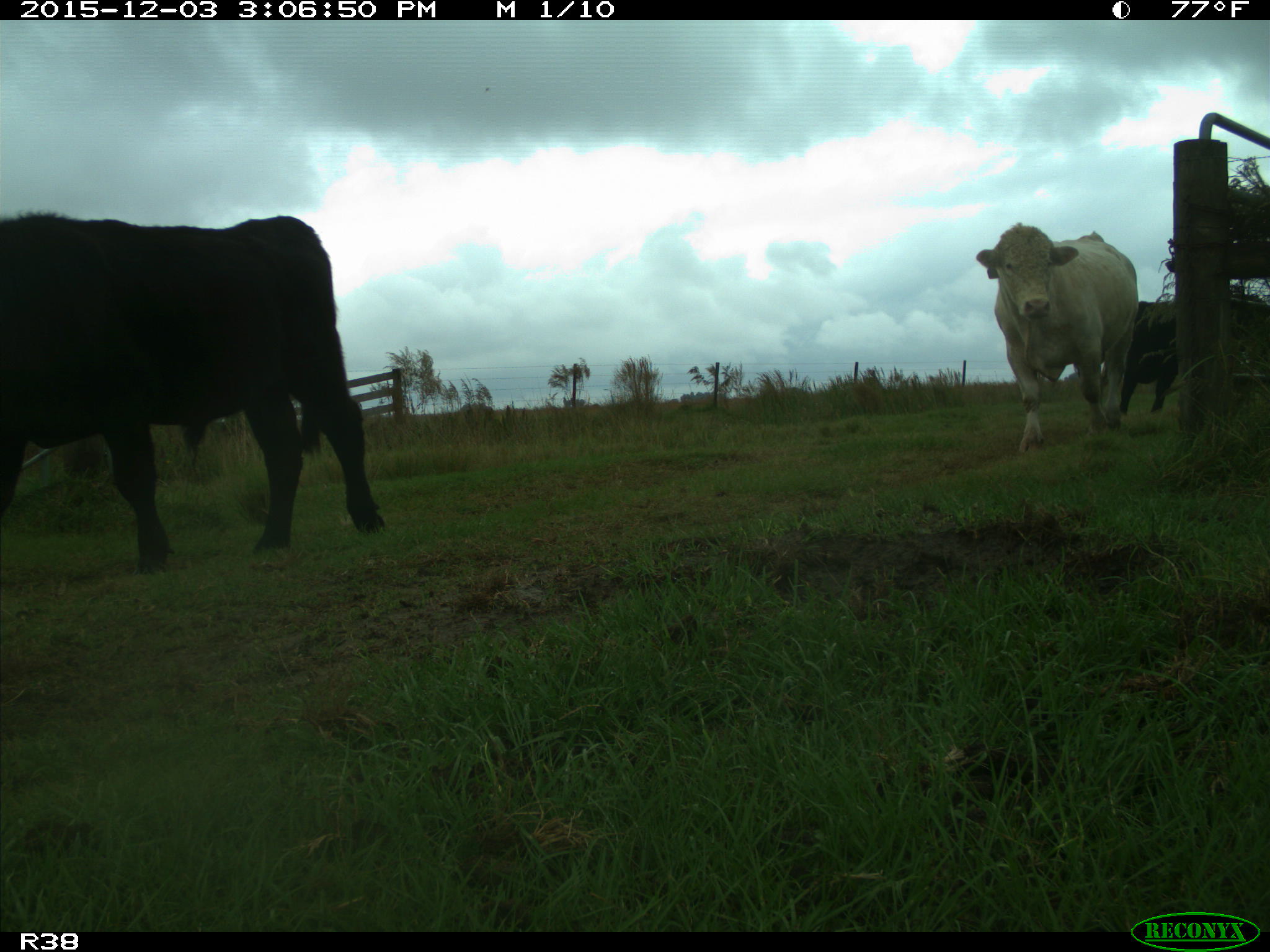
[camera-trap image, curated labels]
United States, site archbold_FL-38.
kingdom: Animalia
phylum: Chordata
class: Mammalia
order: Artiodactyla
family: Bovidae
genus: Bos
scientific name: Bos taurus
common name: domestic cow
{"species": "Bos taurus (domestic cow)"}